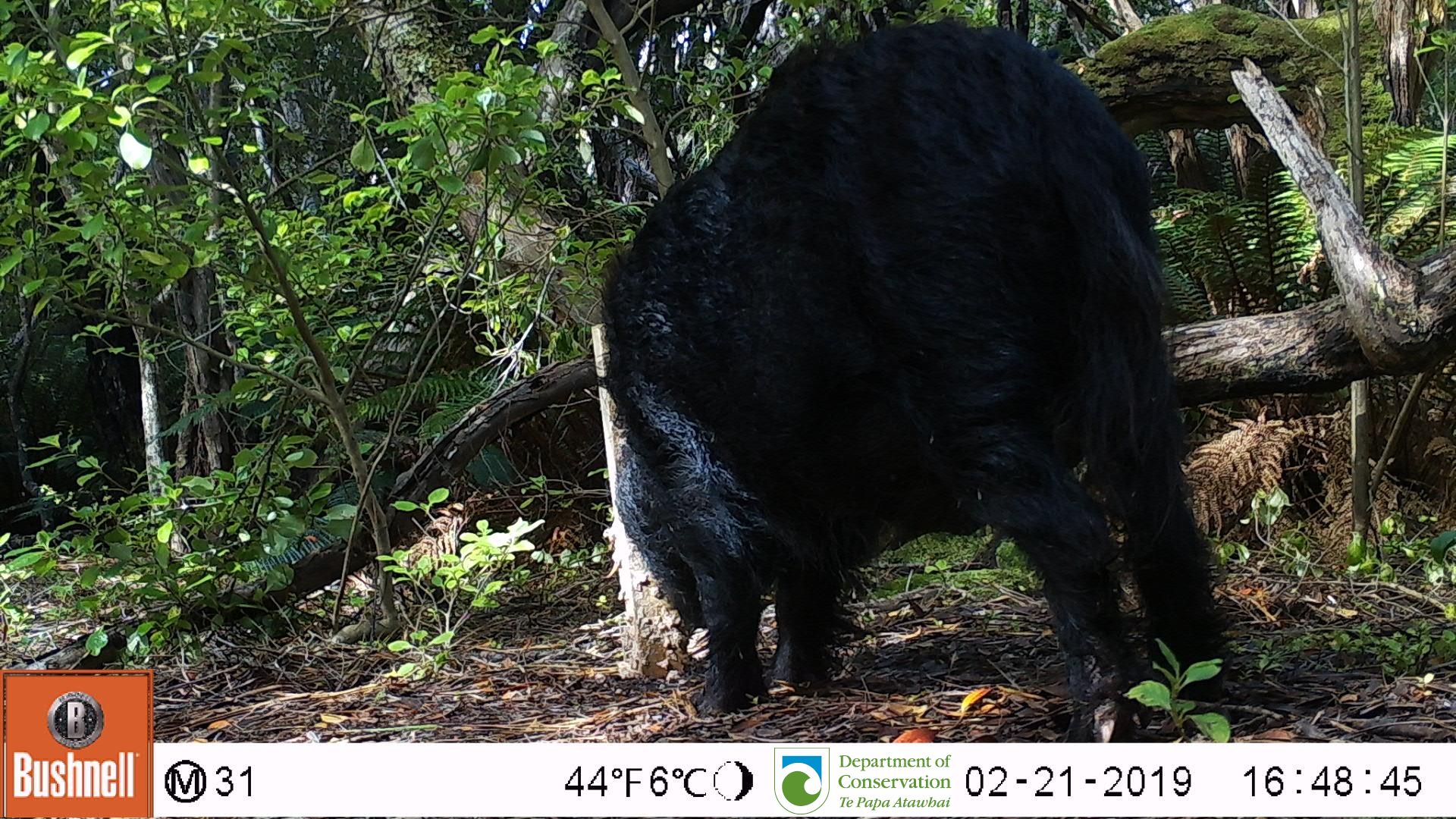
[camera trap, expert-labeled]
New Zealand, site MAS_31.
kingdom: Animalia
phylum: Chordata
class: Mammalia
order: Artiodactyla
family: Suidae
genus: Sus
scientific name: Sus scrofa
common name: pig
Pig (Sus scrofa).